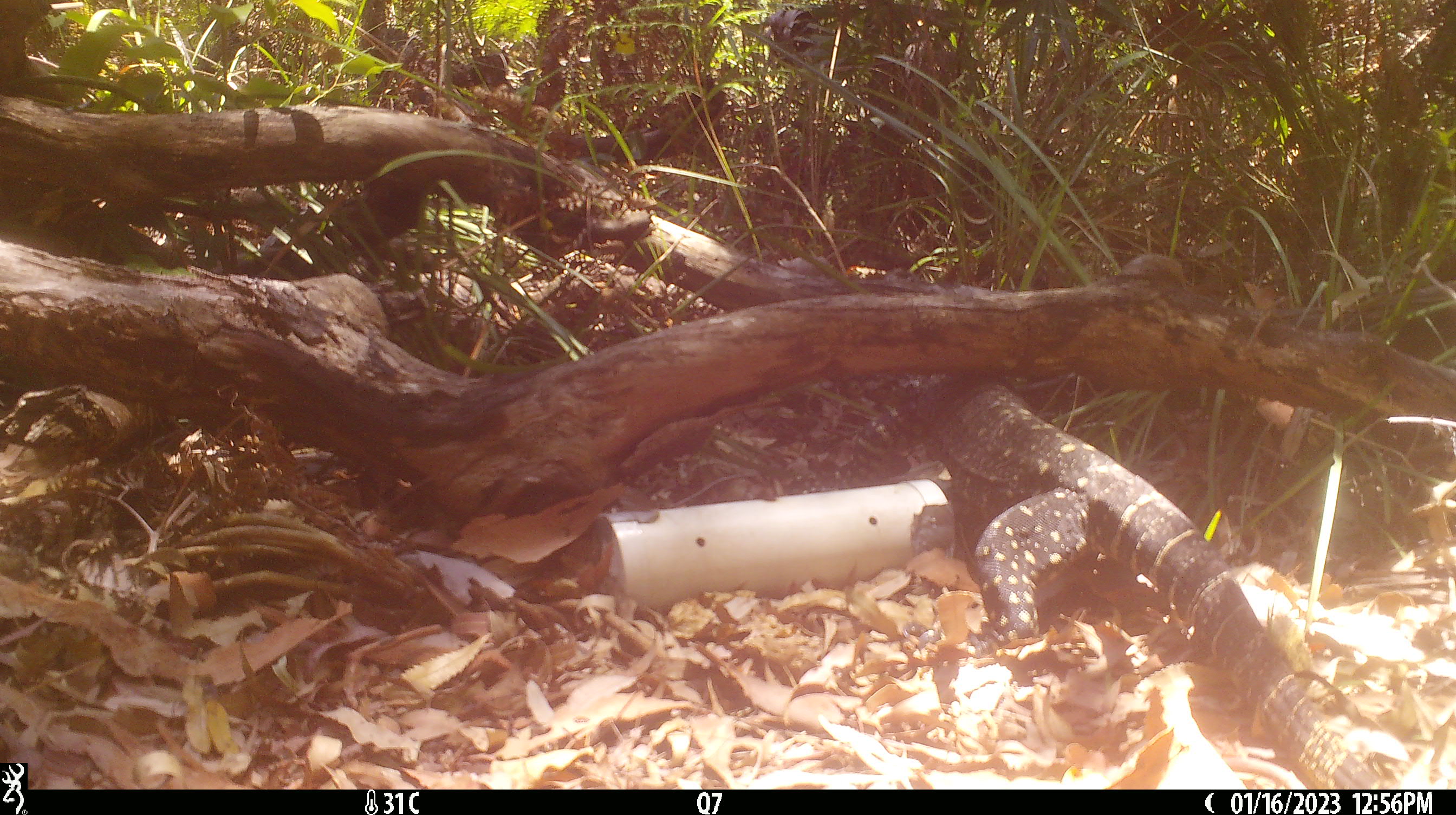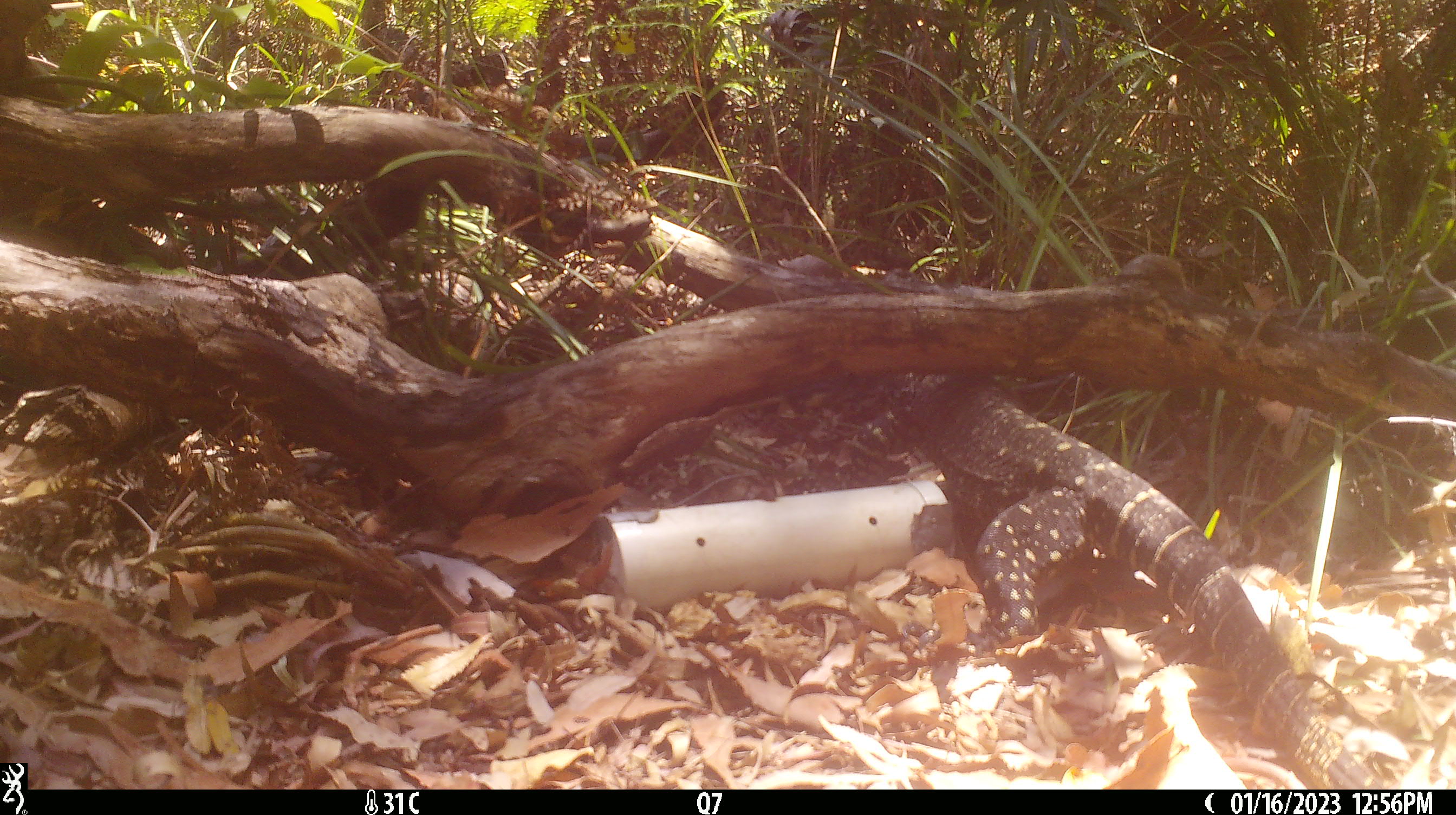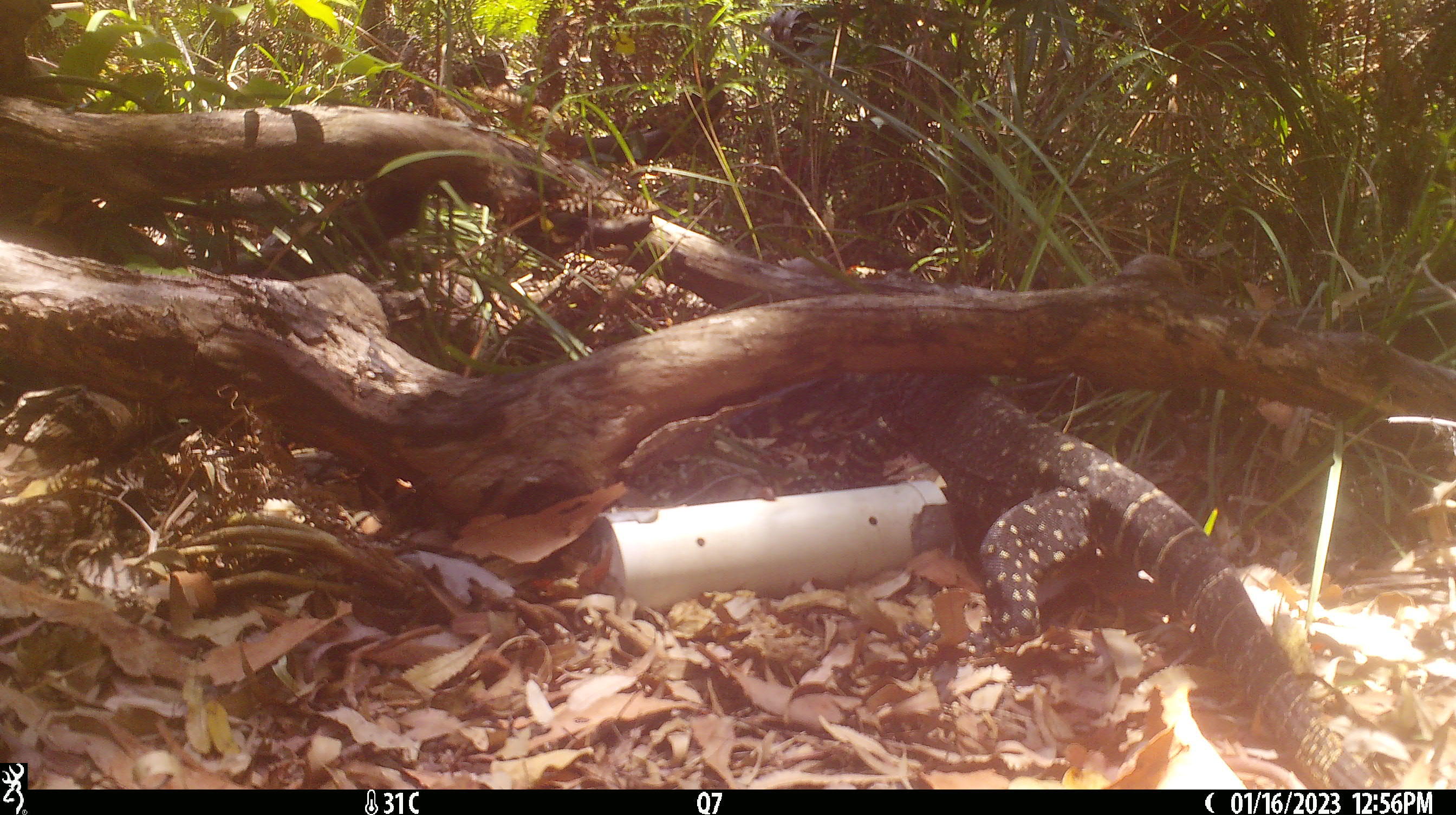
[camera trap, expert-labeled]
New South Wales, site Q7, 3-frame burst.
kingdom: Animalia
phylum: Chordata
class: Reptilia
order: Squamata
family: Varanidae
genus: Varanus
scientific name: Varanus varius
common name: lace monitor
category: goanna